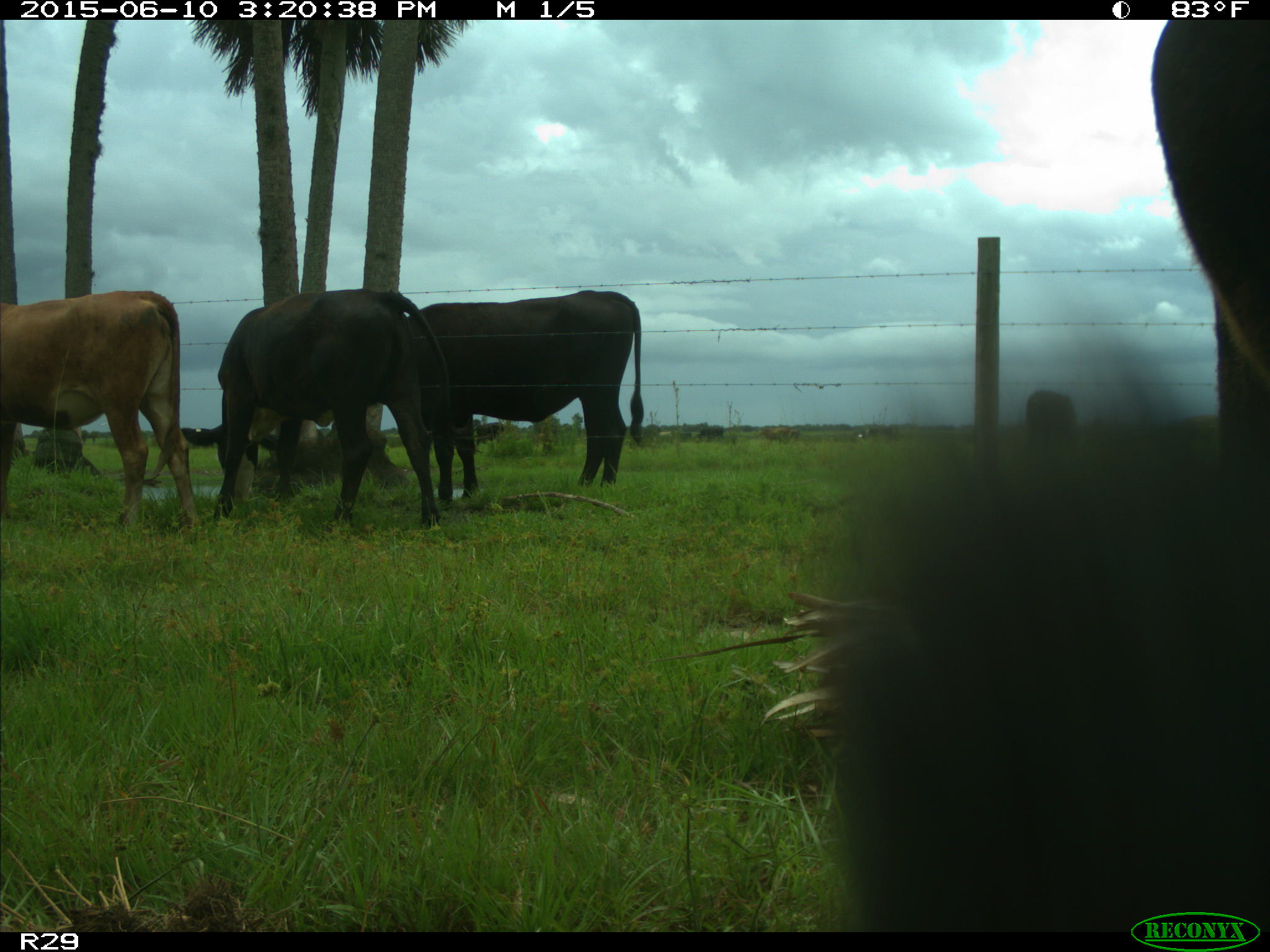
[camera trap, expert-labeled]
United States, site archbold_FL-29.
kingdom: Animalia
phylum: Chordata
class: Mammalia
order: Artiodactyla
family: Bovidae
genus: Bos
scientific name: Bos taurus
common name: domestic cow